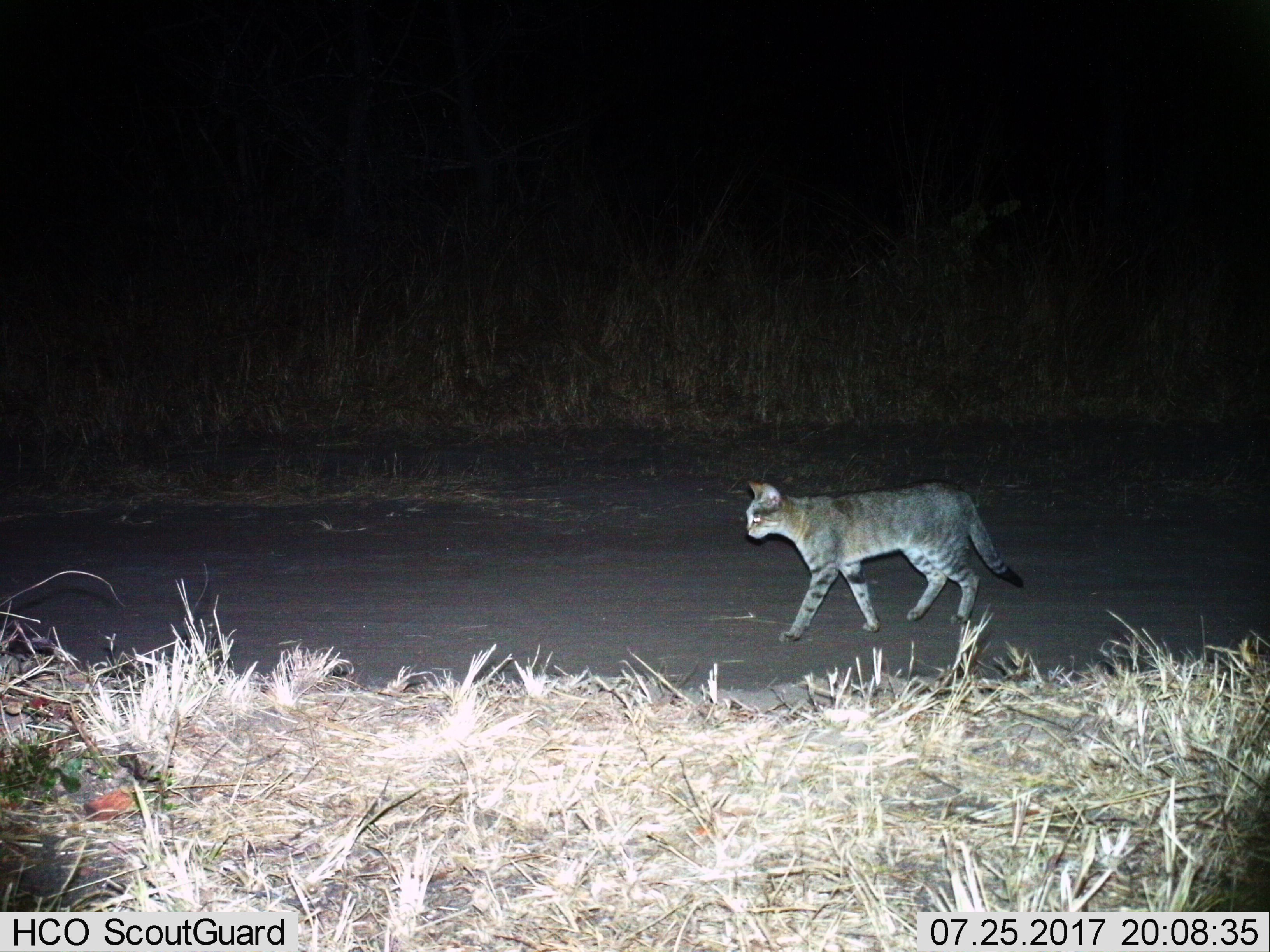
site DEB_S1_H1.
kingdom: Animalia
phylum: Chordata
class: Mammalia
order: Carnivora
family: Felidae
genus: Felis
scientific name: Felis lybica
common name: african wild cat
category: africanwildcat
Africanwildcat (african wild cat) (Felis lybica), count 1. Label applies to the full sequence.